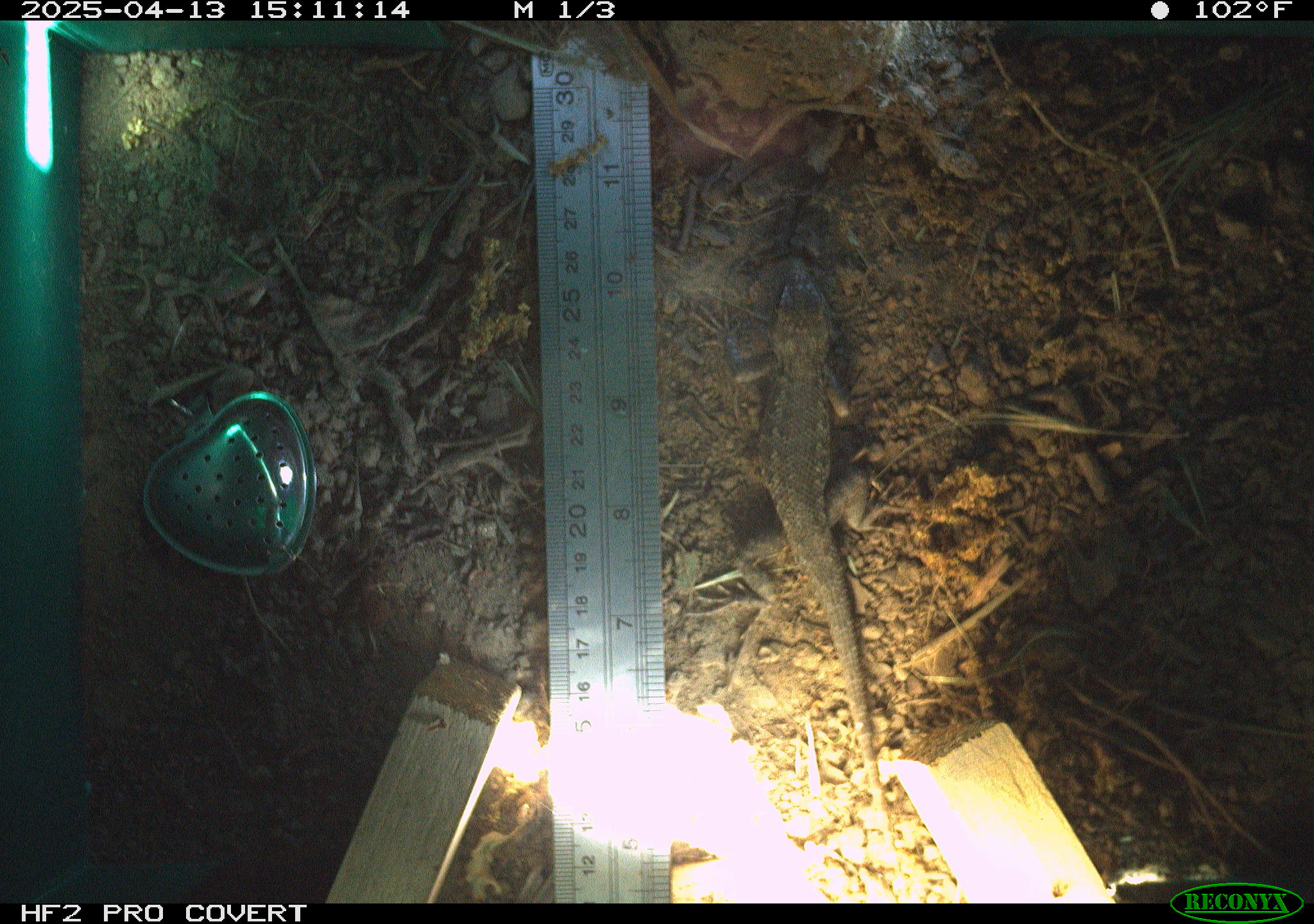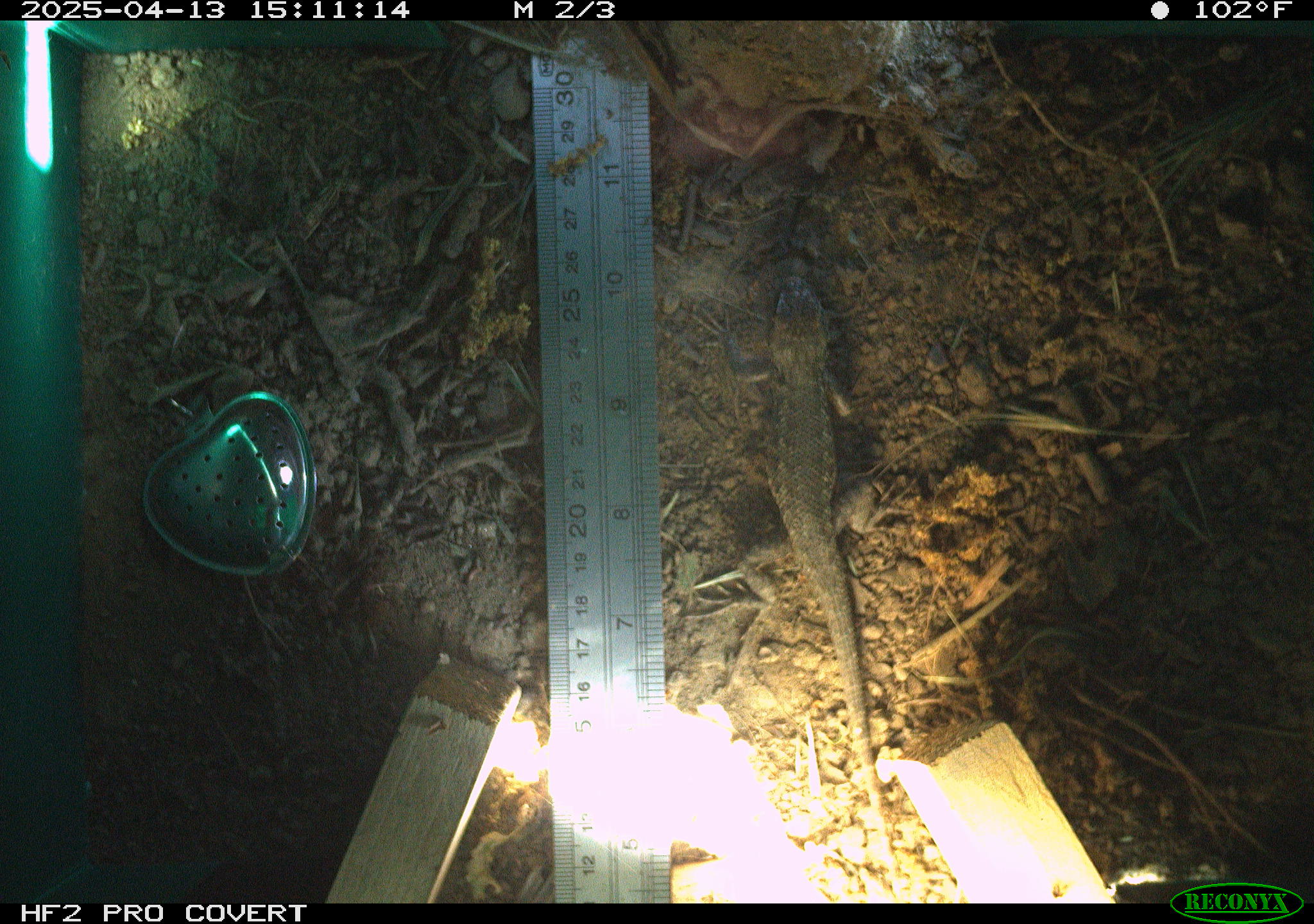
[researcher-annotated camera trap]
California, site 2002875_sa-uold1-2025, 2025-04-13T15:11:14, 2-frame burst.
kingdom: Animalia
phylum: Chordata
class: Reptilia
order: Squamata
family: Phrynosomatidae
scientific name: Phrynosomatidae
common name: north american spiny lizards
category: sceloporus/uta species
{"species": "sceloporus/uta species (north american spiny lizards) (Phrynosomatidae)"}